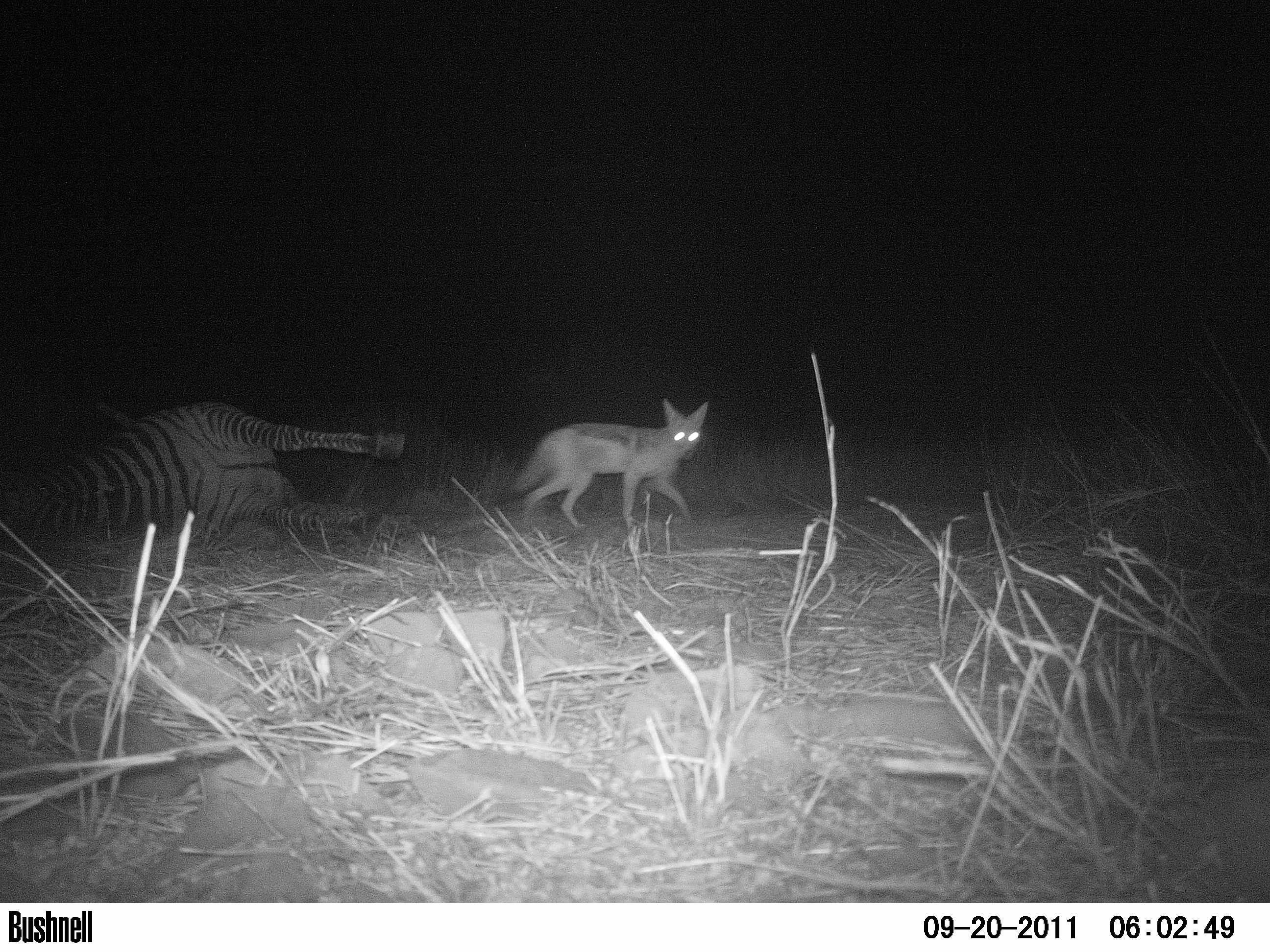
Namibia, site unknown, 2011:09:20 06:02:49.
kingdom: Animalia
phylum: Chordata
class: Mammalia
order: Carnivora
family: Canidae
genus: Lupulella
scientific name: Lupulella mesomelas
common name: black-backed jackal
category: canis mesomelas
Canis mesomelas (black-backed jackal) (Lupulella mesomelas).